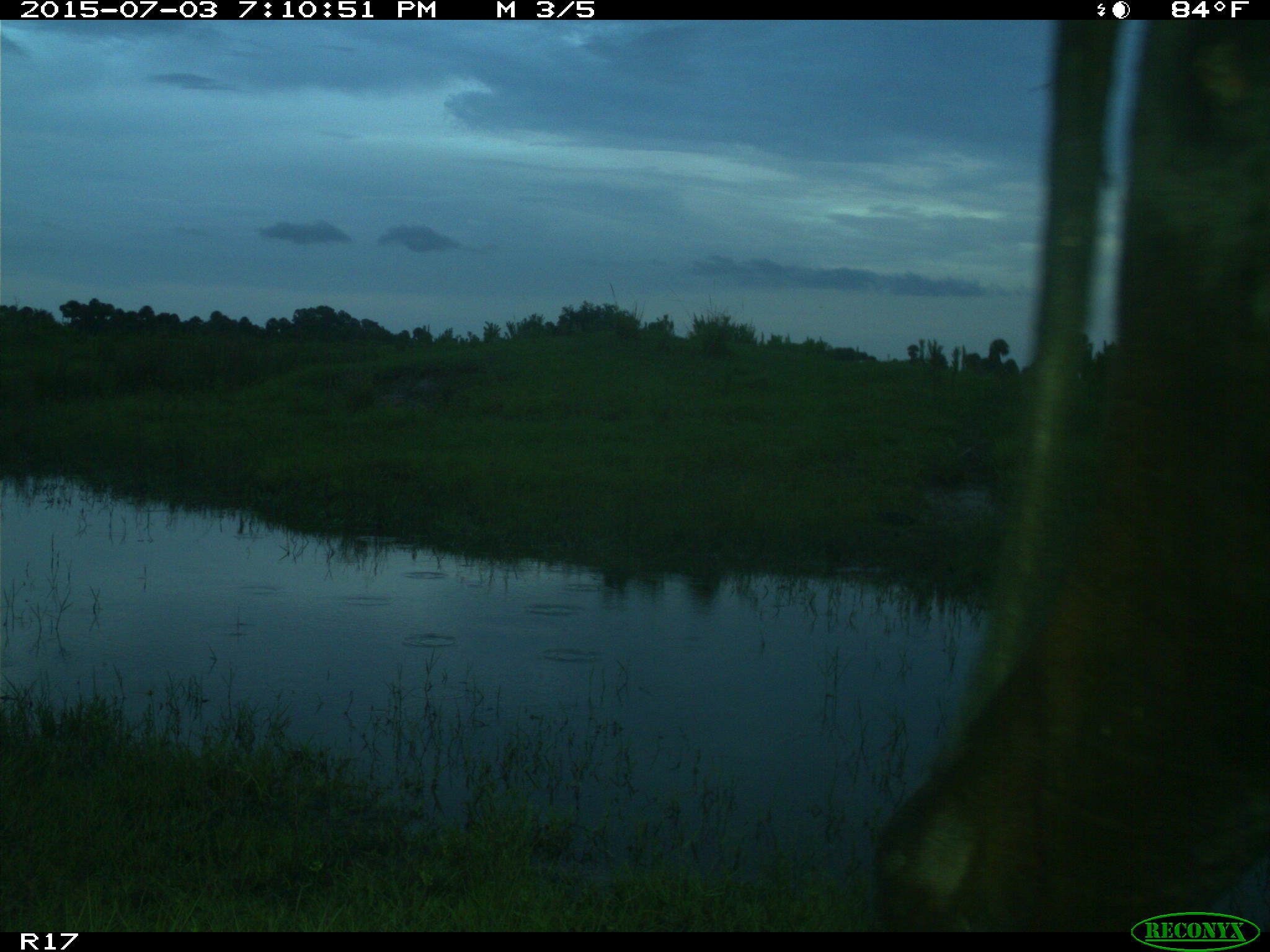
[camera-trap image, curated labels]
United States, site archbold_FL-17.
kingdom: Animalia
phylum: Chordata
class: Mammalia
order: Artiodactyla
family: Bovidae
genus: Bos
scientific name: Bos taurus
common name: domestic cow